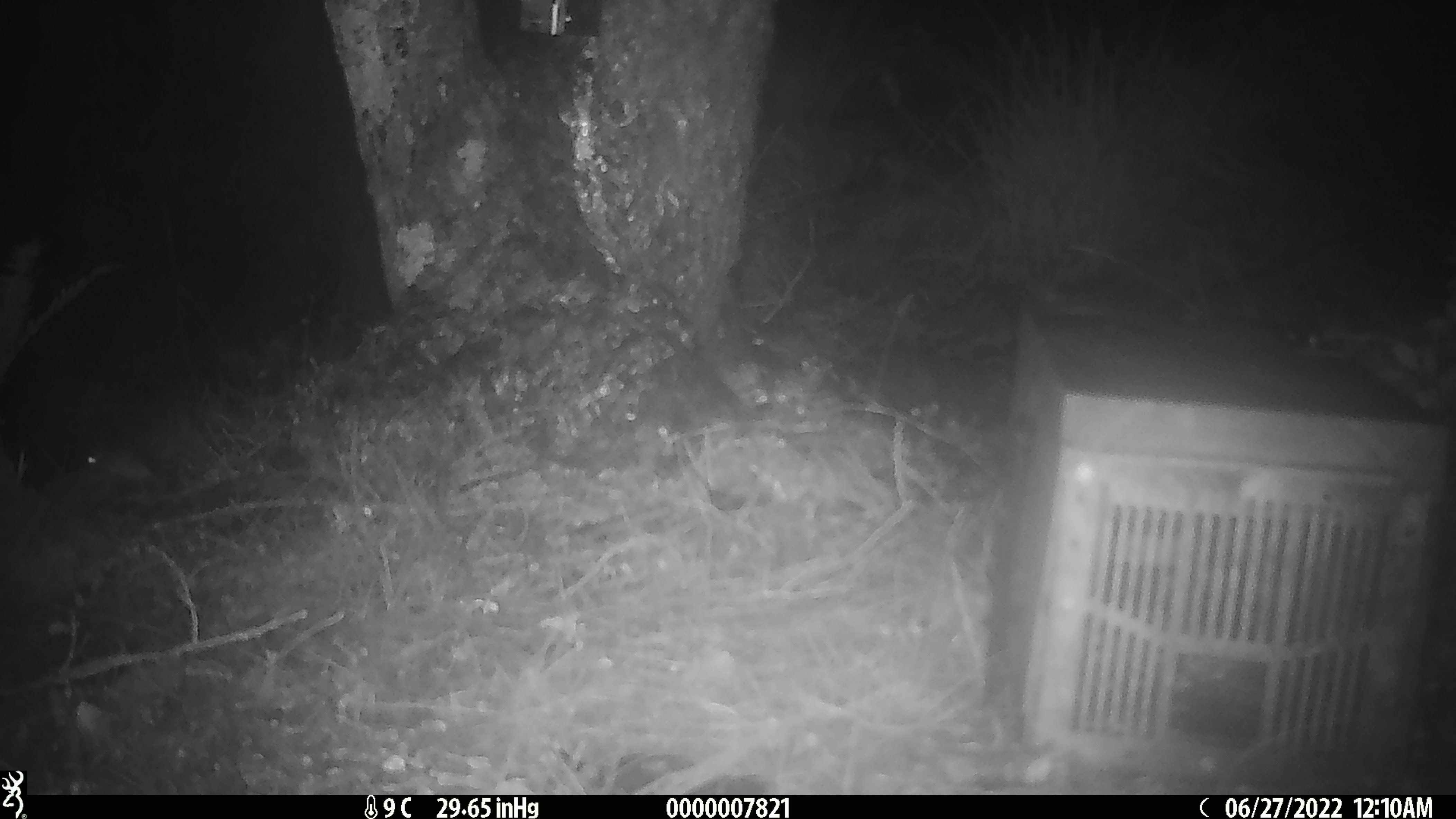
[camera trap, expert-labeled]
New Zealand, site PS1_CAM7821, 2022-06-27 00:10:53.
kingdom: Animalia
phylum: Chordata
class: Mammalia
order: Rodentia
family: Muridae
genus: Mus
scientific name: Mus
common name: mouse